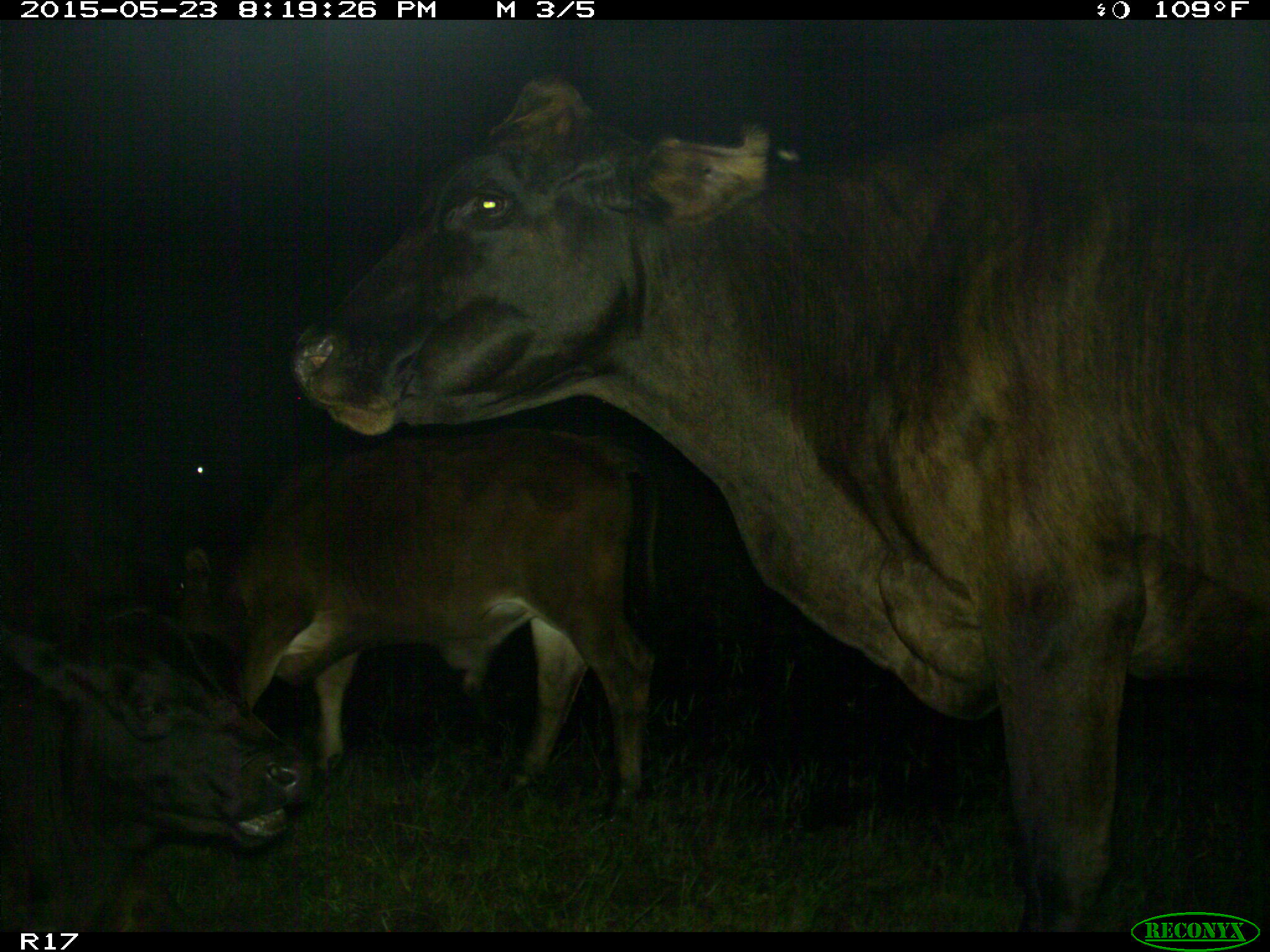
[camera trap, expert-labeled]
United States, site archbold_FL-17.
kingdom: Animalia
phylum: Chordata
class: Mammalia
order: Artiodactyla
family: Bovidae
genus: Bos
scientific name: Bos taurus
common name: domestic cow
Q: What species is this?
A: Bos taurus (domestic cow).